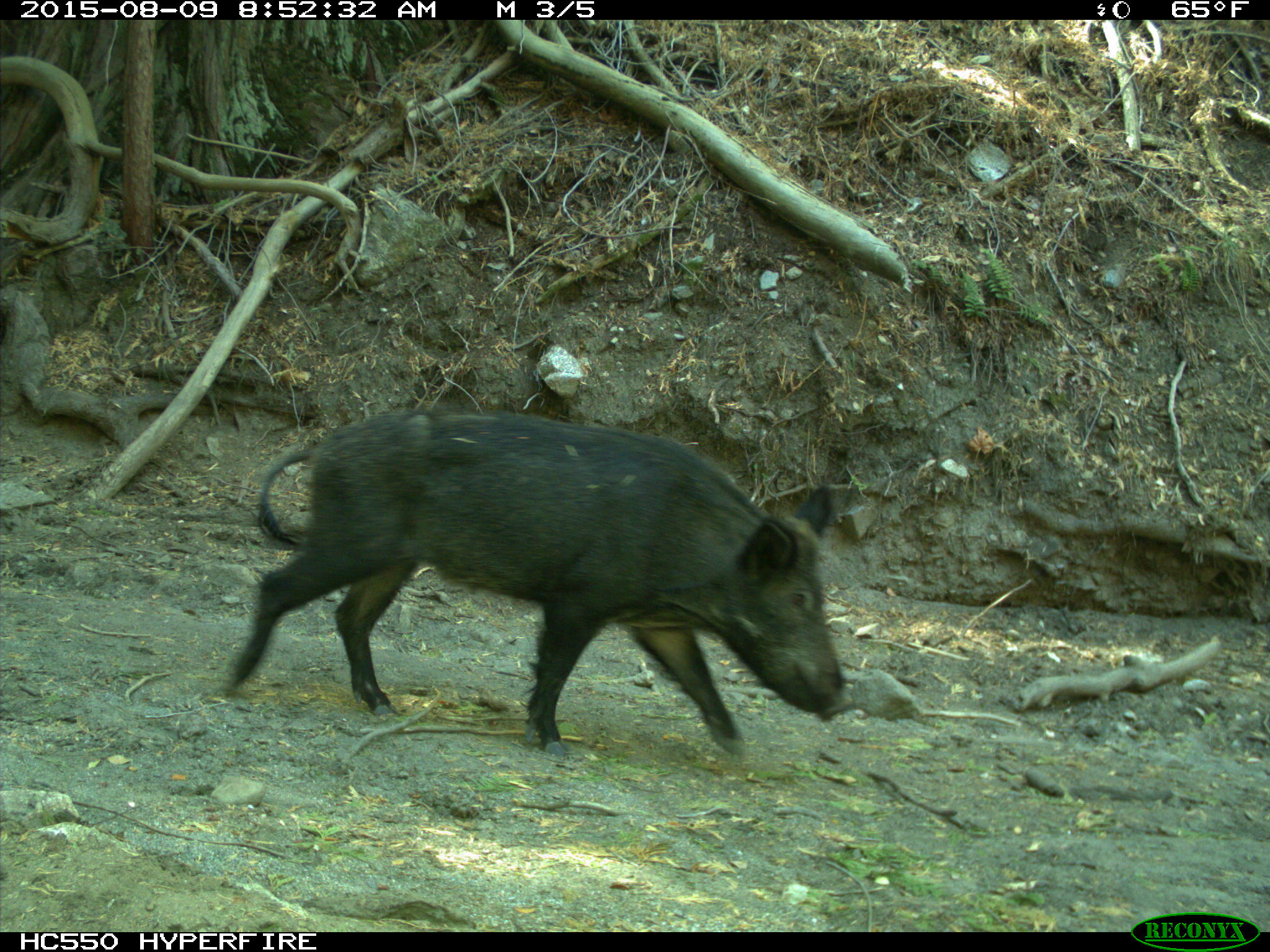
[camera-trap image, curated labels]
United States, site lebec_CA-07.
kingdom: Animalia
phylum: Chordata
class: Mammalia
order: Artiodactyla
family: Suidae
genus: Sus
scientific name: Sus scrofa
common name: wild boar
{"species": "Sus scrofa (wild boar)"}